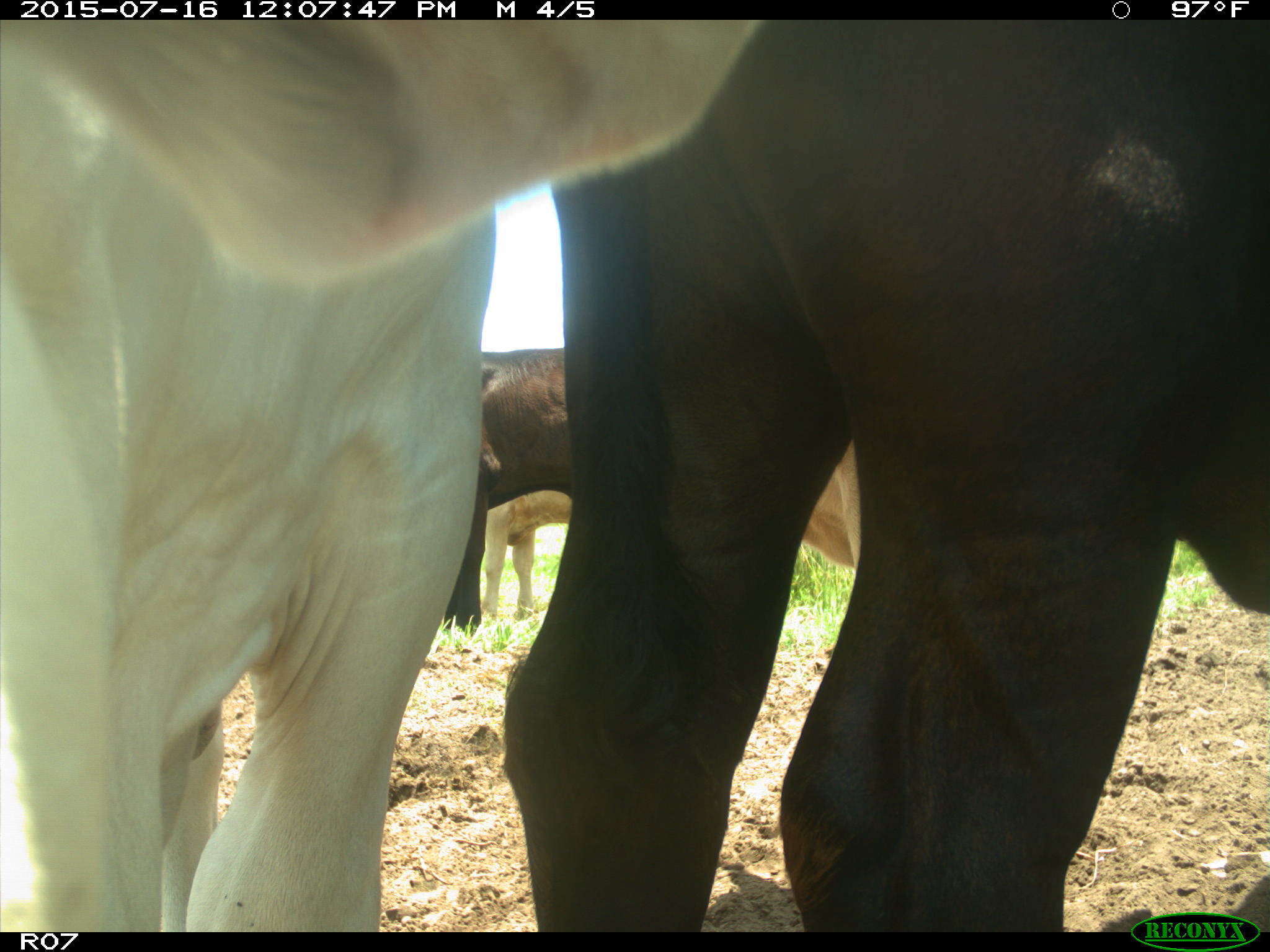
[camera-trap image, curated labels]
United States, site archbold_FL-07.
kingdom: Animalia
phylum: Chordata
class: Mammalia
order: Artiodactyla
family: Bovidae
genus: Bos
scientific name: Bos taurus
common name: domestic cow